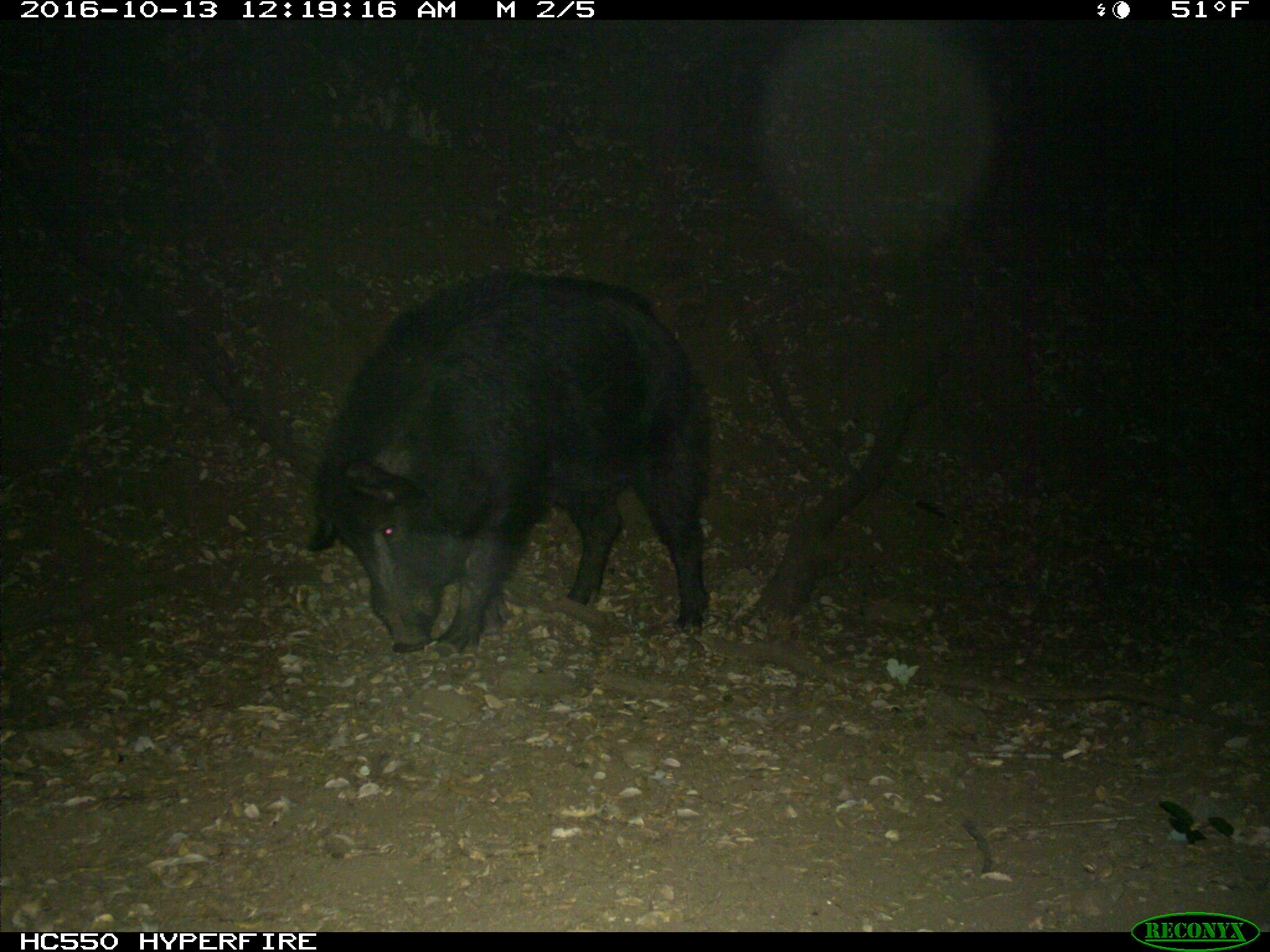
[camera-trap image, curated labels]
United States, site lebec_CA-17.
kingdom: Animalia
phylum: Chordata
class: Mammalia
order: Artiodactyla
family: Suidae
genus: Sus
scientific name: Sus scrofa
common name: wild boar